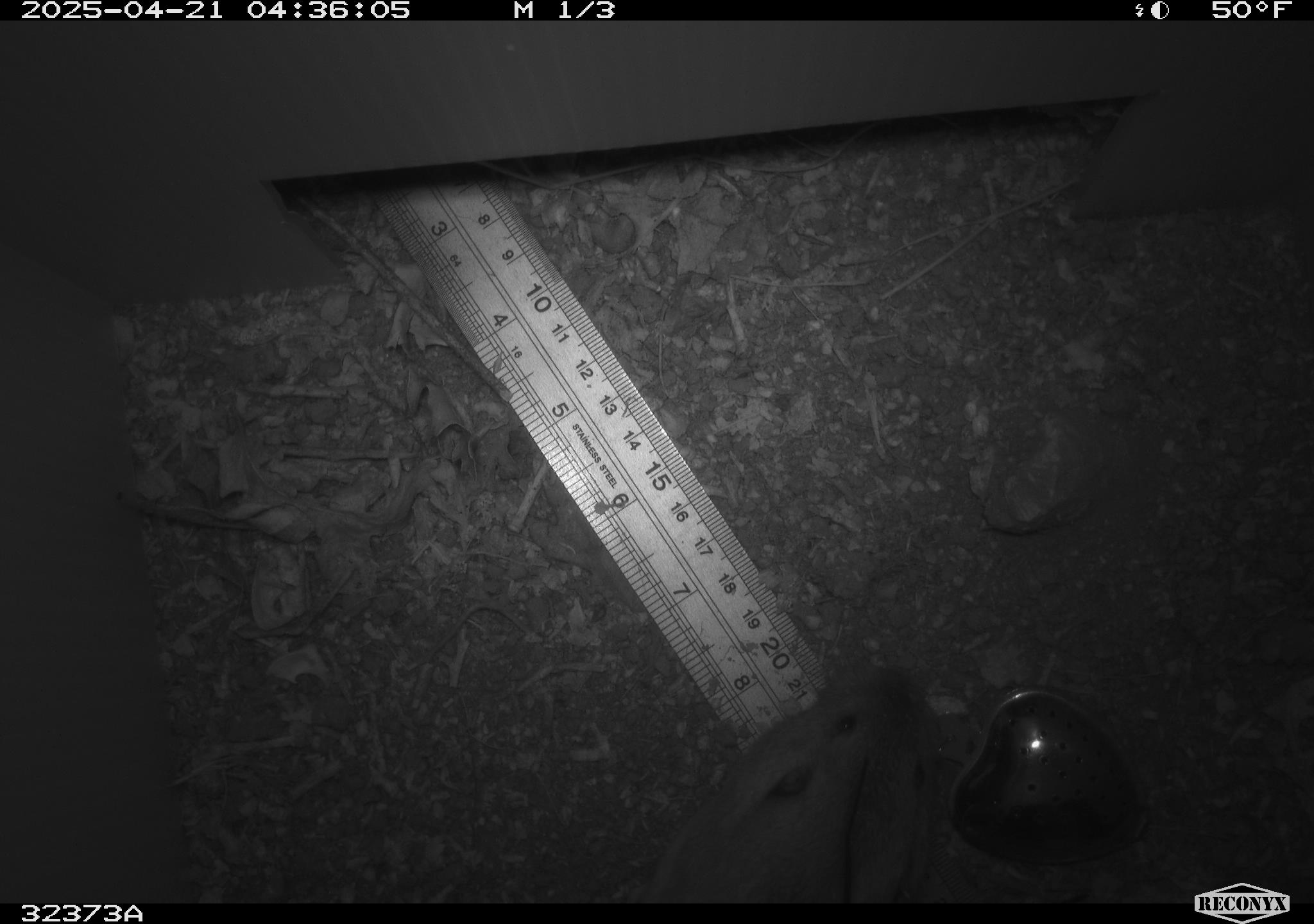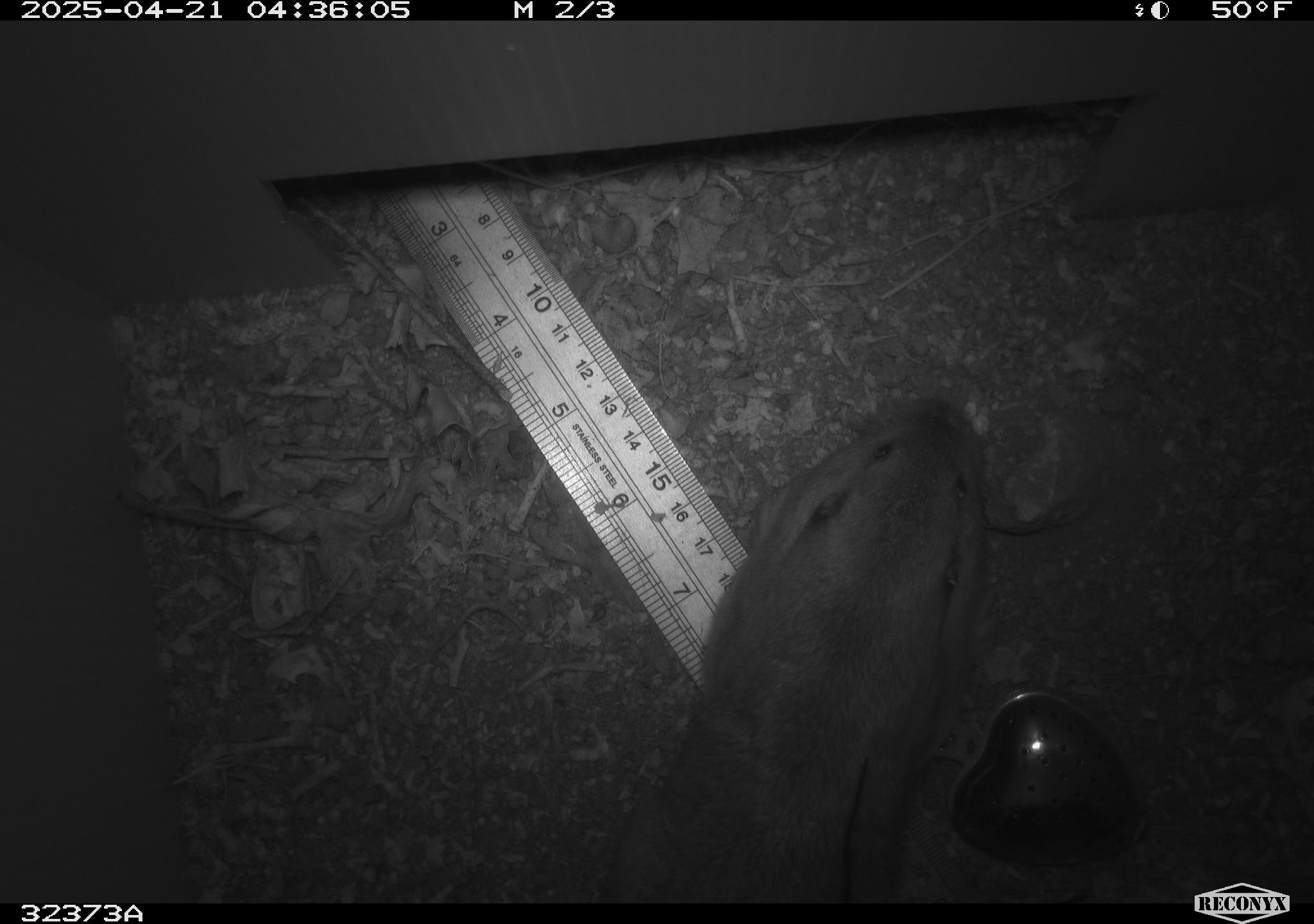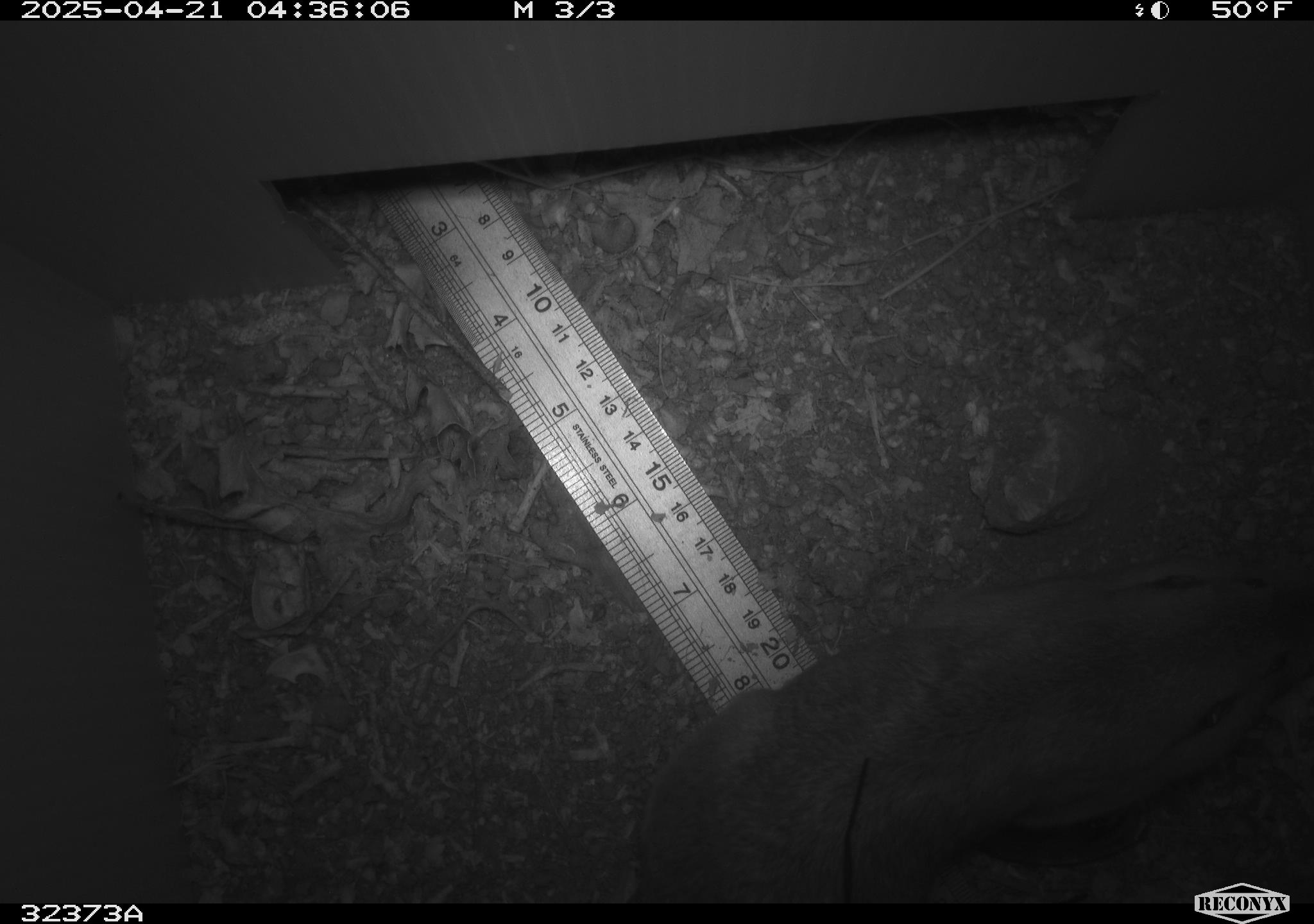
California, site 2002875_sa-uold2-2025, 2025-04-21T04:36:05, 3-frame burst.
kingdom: Animalia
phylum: Chordata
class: Mammalia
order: Rodentia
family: Geomyidae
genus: Thomomys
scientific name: Thomomys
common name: smooth-toothed pocket gophers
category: thomomys species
Thomomys species (smooth-toothed pocket gophers) (Thomomys).